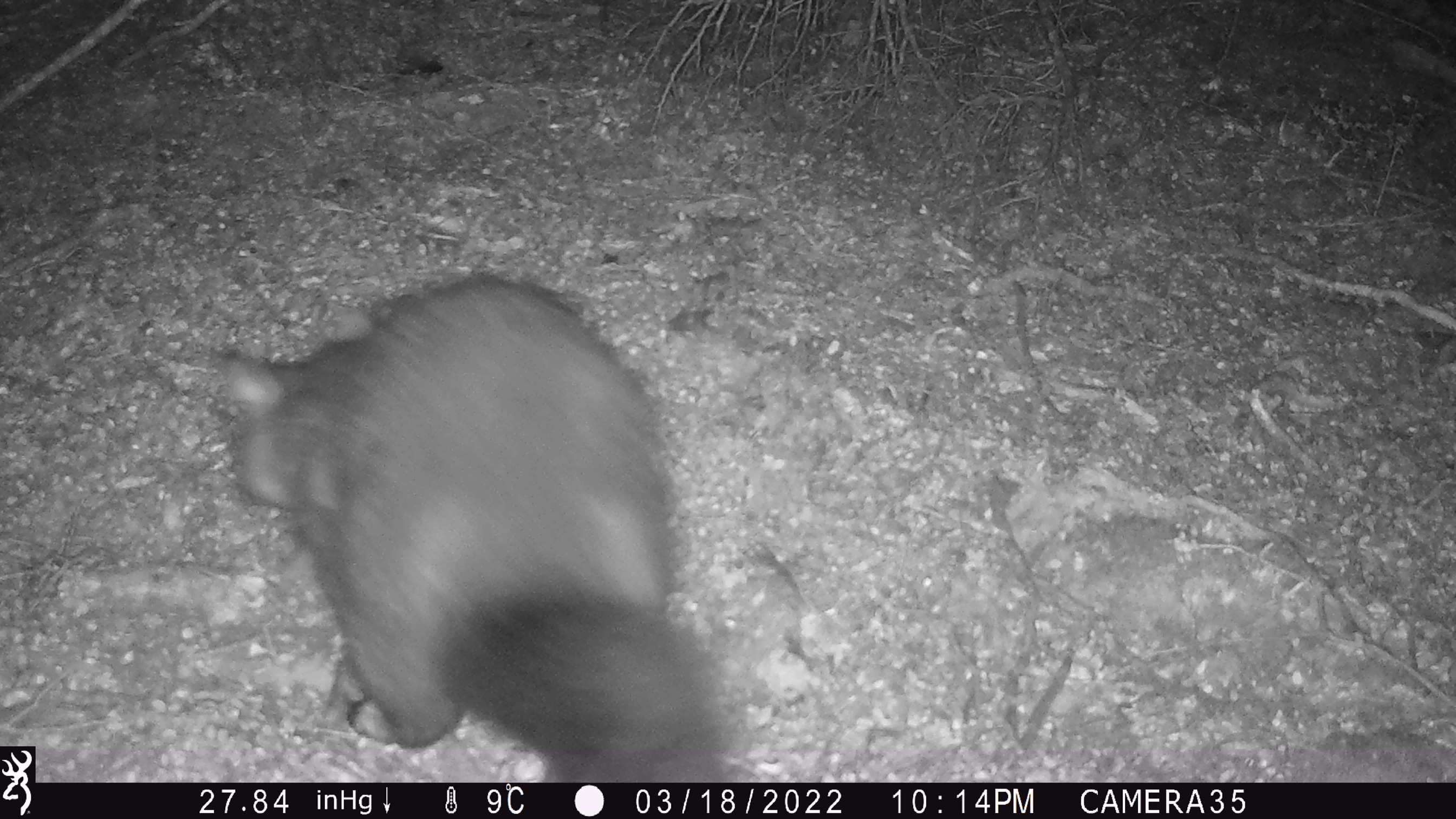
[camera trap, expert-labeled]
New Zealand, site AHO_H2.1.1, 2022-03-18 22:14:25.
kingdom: Animalia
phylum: Chordata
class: Mammalia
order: Diprotodontia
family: Phalangeridae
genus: Trichosurus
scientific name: Trichosurus vulpecula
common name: common brushtail possum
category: possum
Possum (common brushtail possum) (Trichosurus vulpecula).